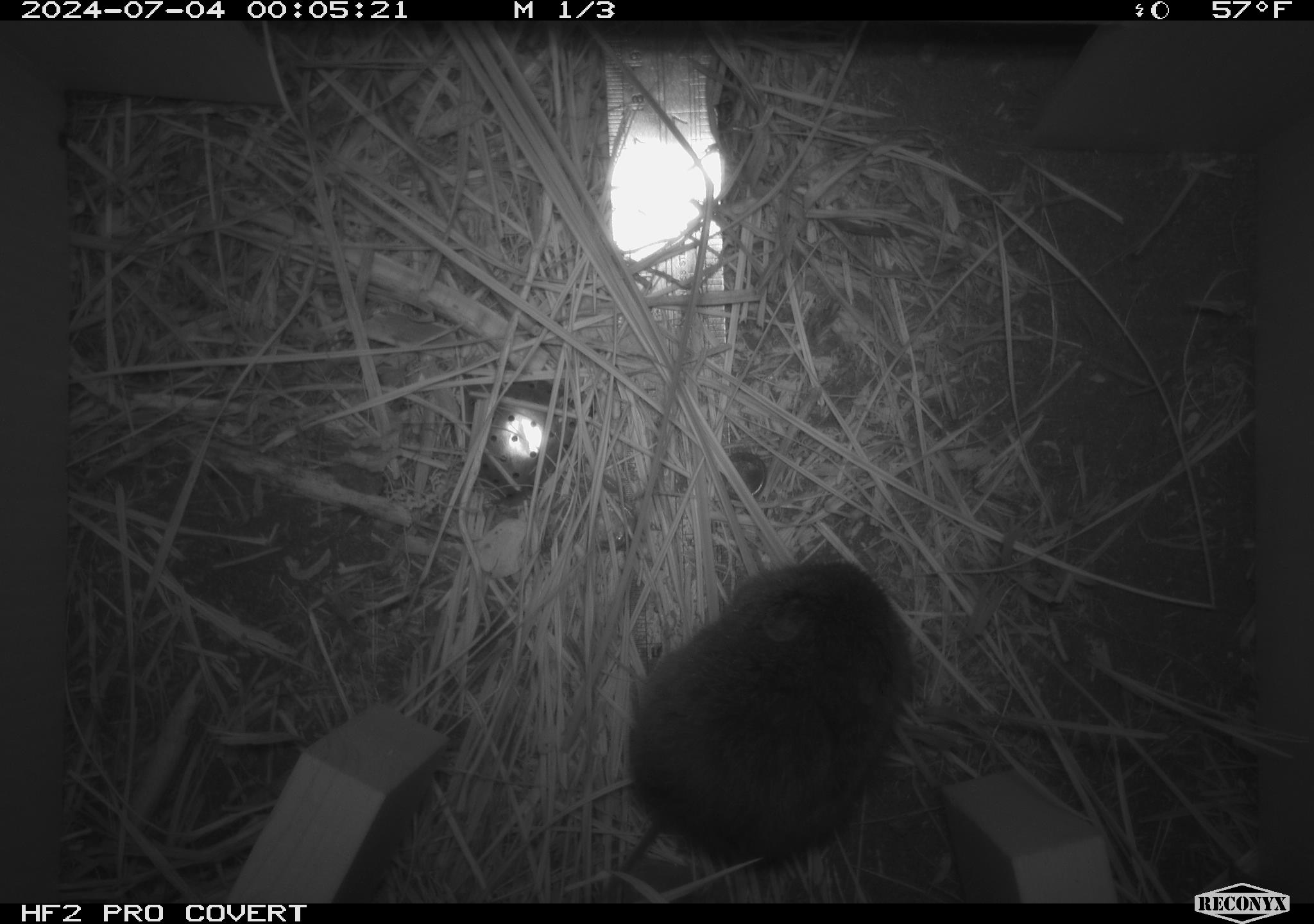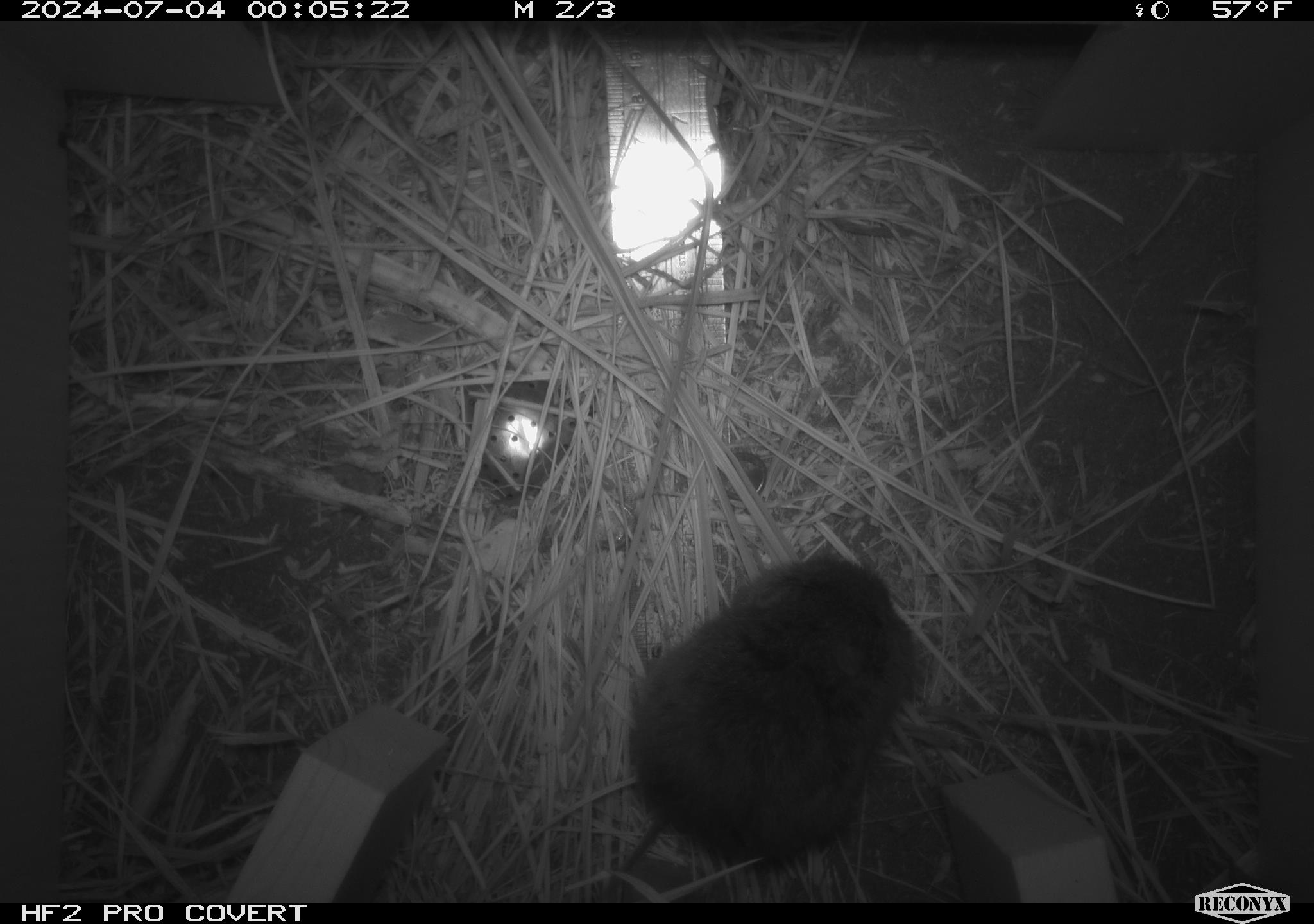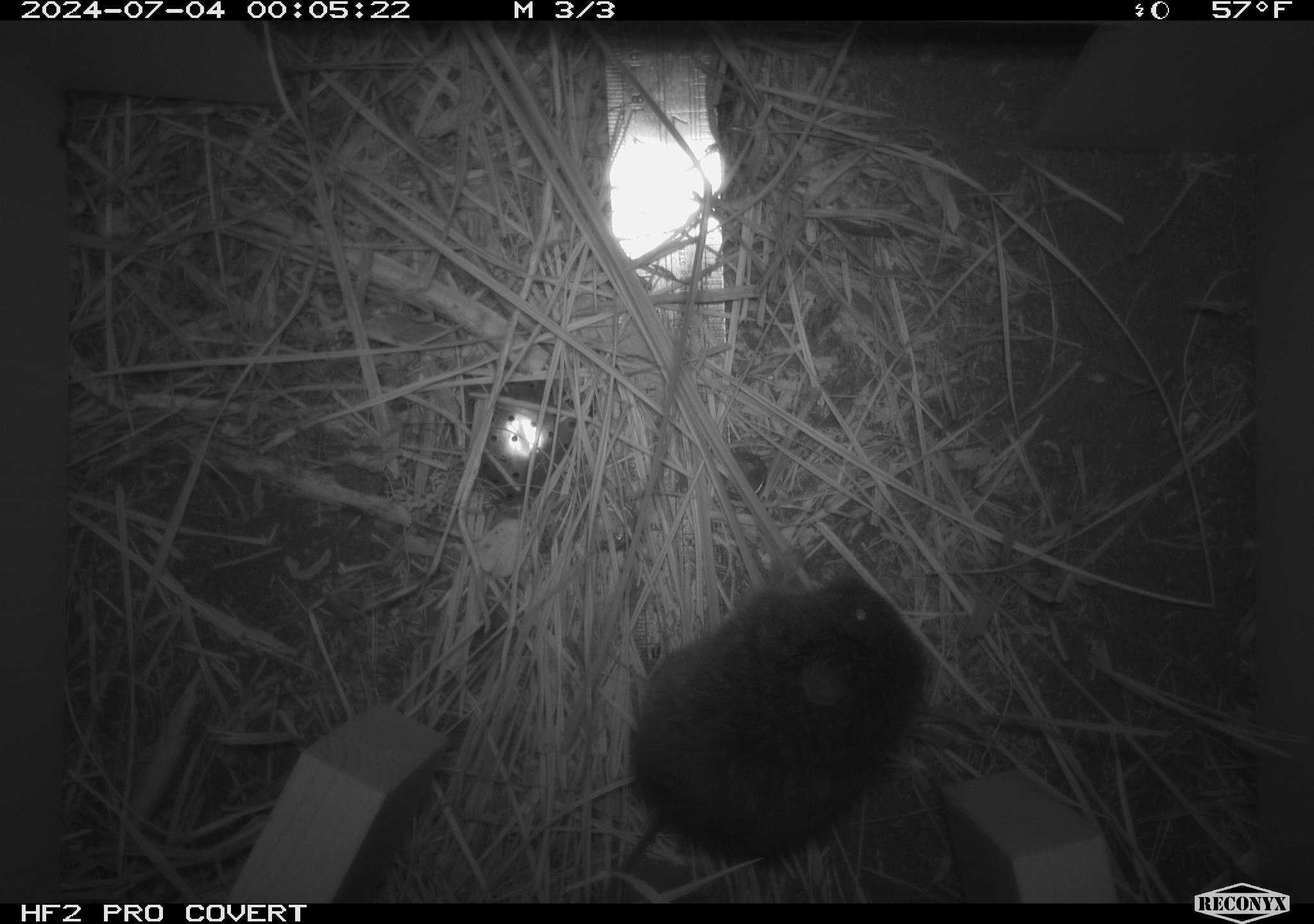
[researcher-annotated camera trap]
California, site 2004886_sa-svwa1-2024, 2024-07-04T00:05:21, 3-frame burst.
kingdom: Animalia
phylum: Chordata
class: Mammalia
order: Rodentia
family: Cricetidae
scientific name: Arvicolinae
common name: voles, lemmings, and muskrats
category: arvicolinae subfamily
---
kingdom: Animalia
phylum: Arthropoda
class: Malacostraca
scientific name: Malacostraca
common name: amphipods, crabs, isopods, krill, lobsters and shrimps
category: malacostracan